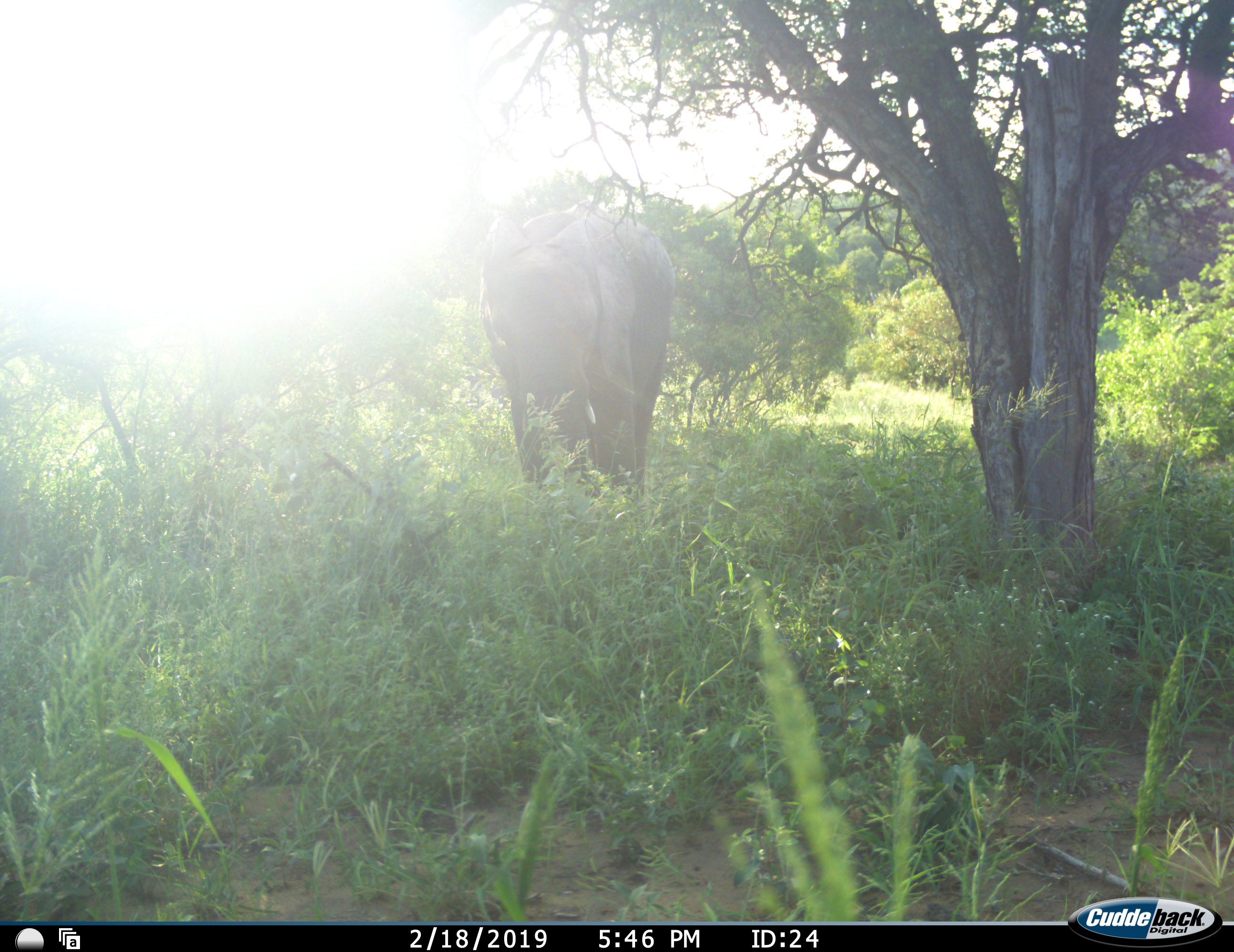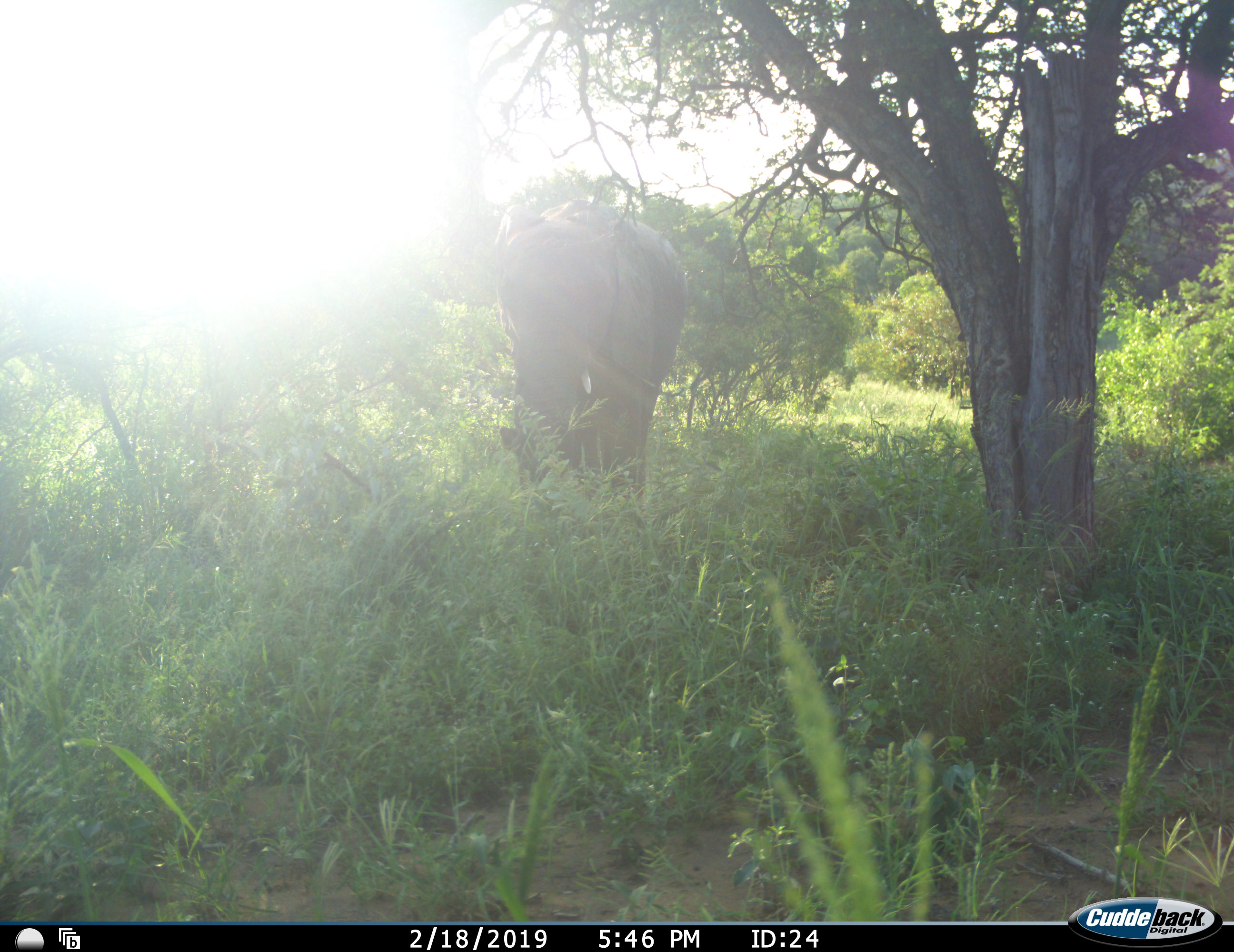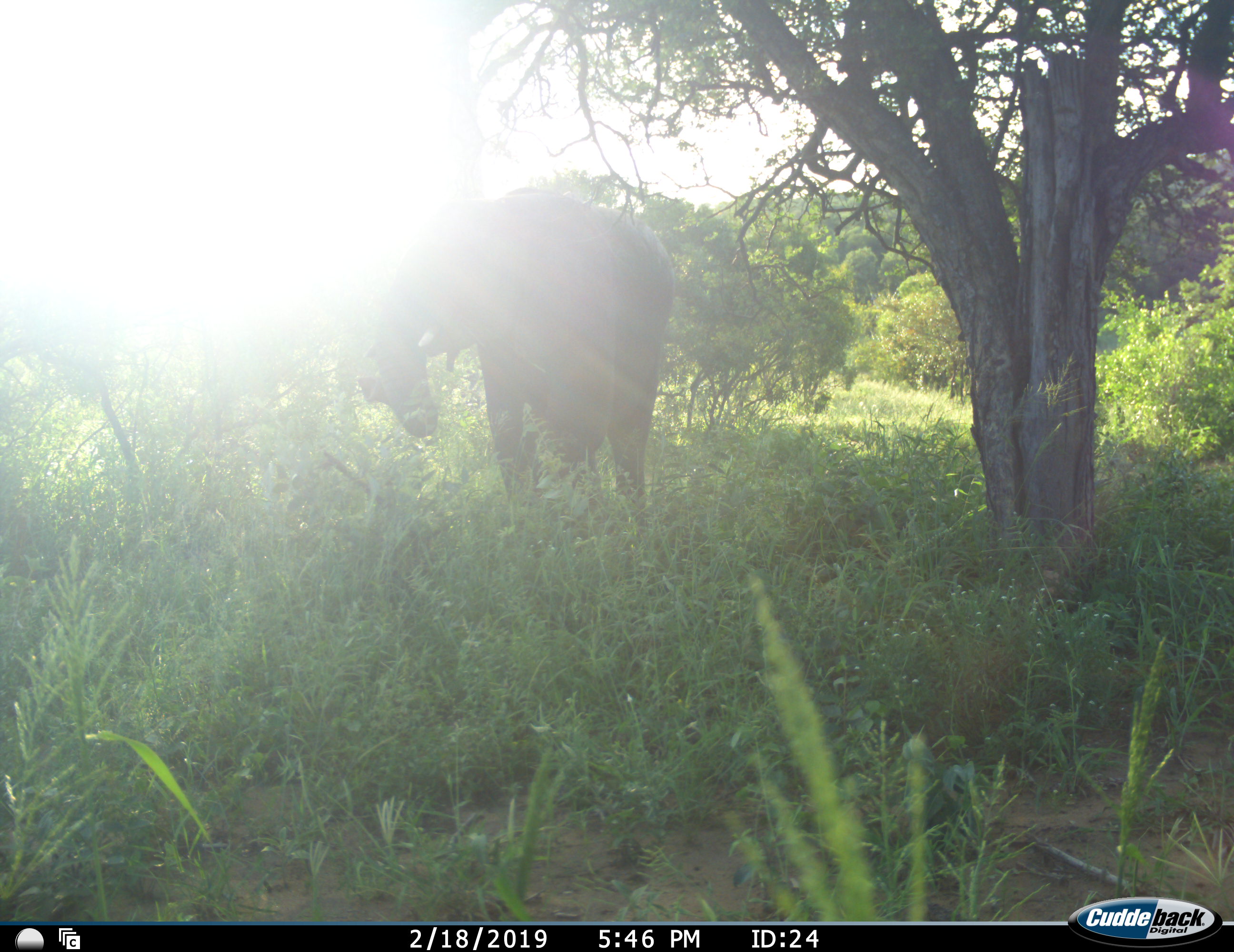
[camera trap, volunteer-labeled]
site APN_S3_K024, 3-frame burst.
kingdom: Animalia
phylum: Chordata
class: Mammalia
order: Proboscidea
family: Elephantidae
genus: Loxodonta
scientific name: Loxodonta africana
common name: african bush elephant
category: elephant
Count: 1.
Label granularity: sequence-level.